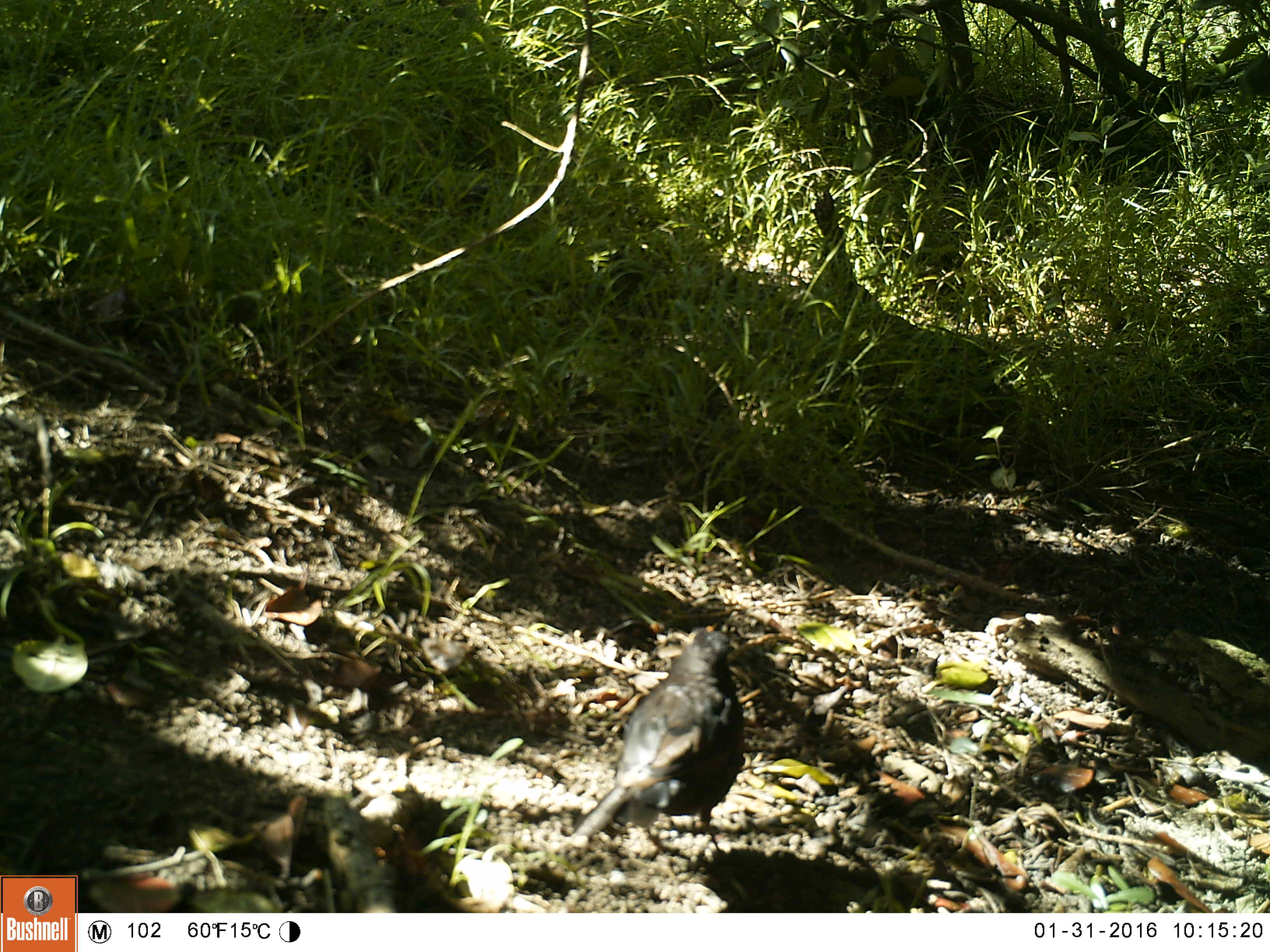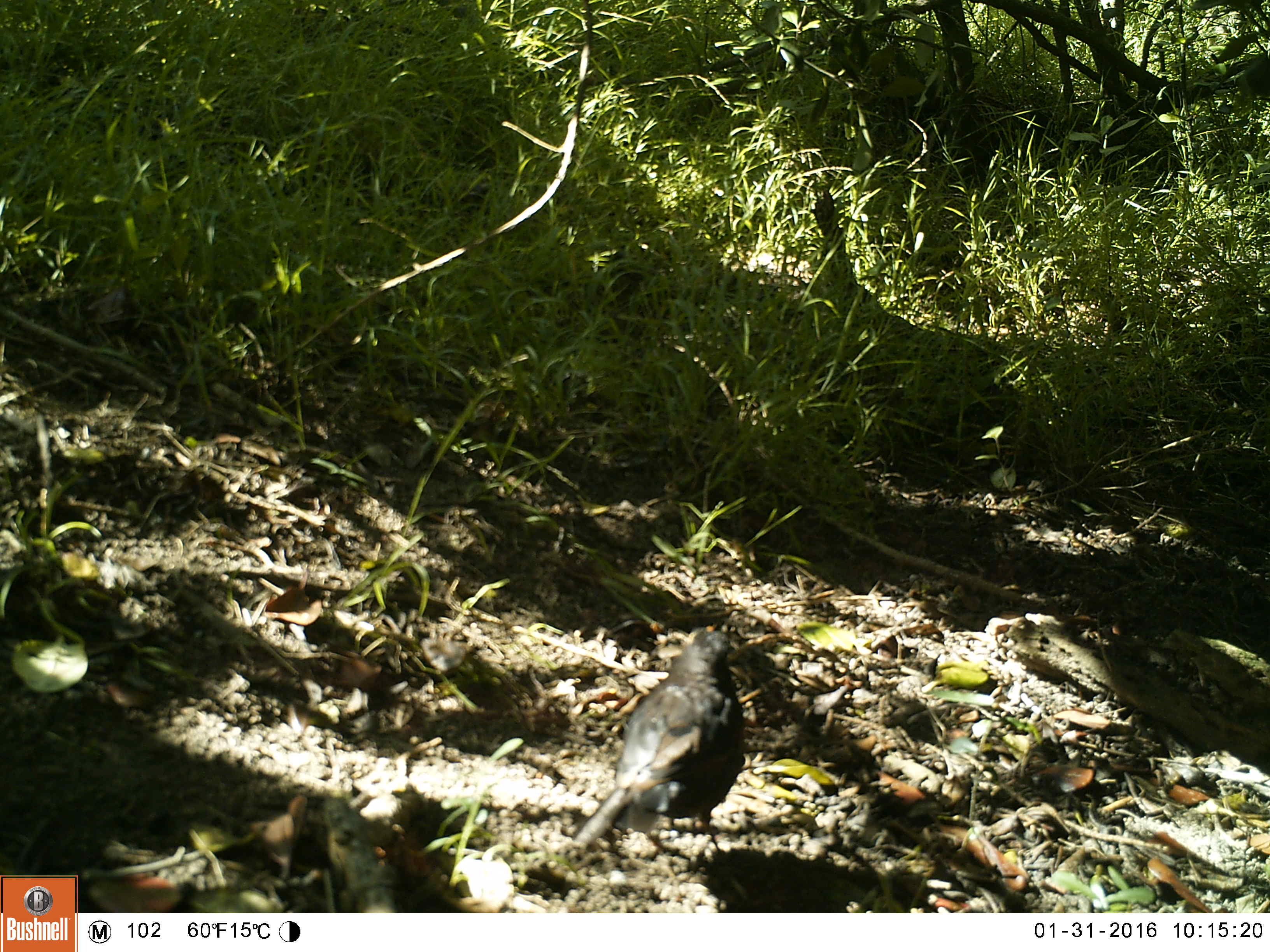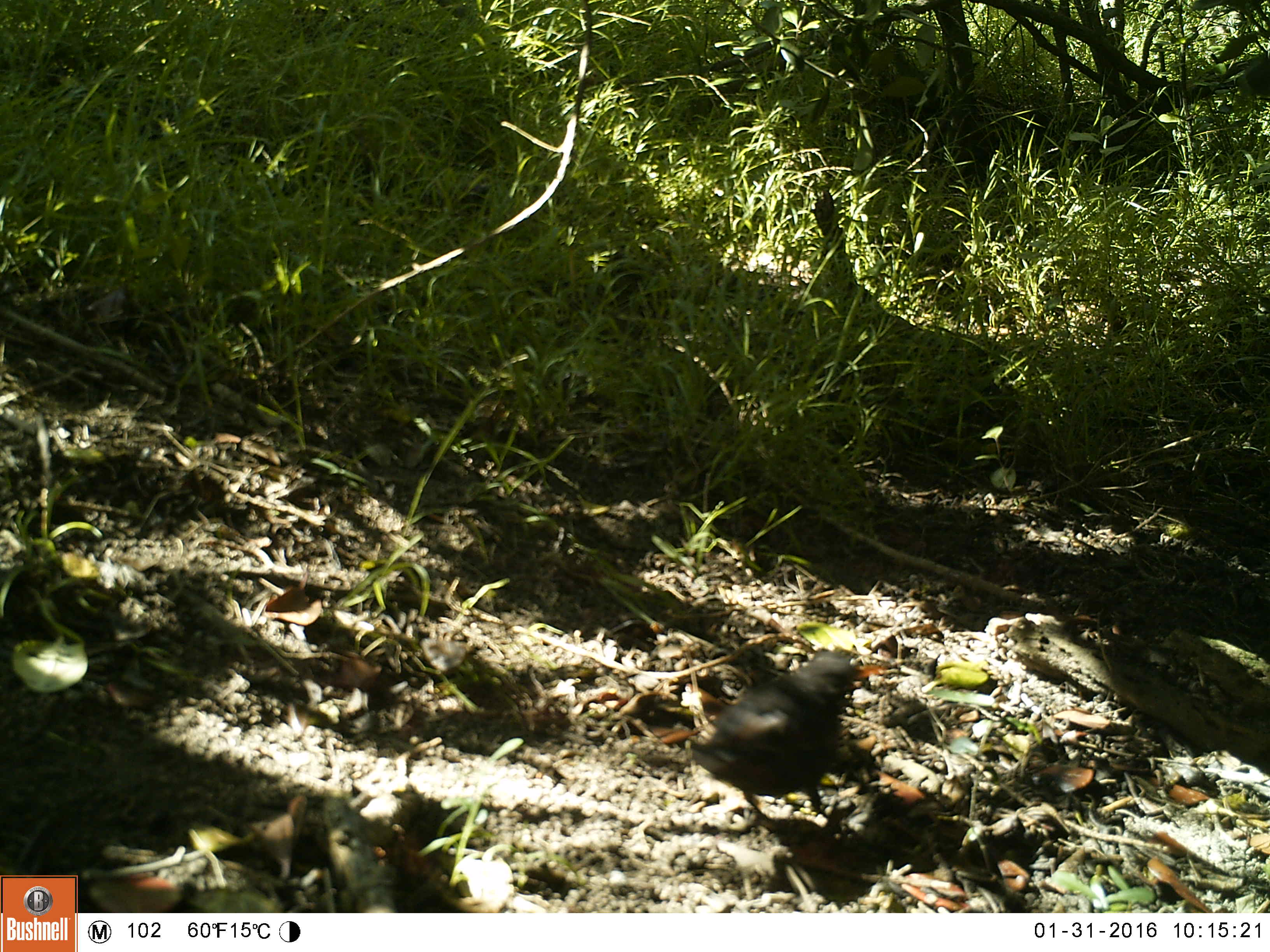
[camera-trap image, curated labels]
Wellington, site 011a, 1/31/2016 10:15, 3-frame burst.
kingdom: Animalia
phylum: Chordata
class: Aves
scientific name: Aves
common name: bird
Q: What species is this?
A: Bird (Aves).